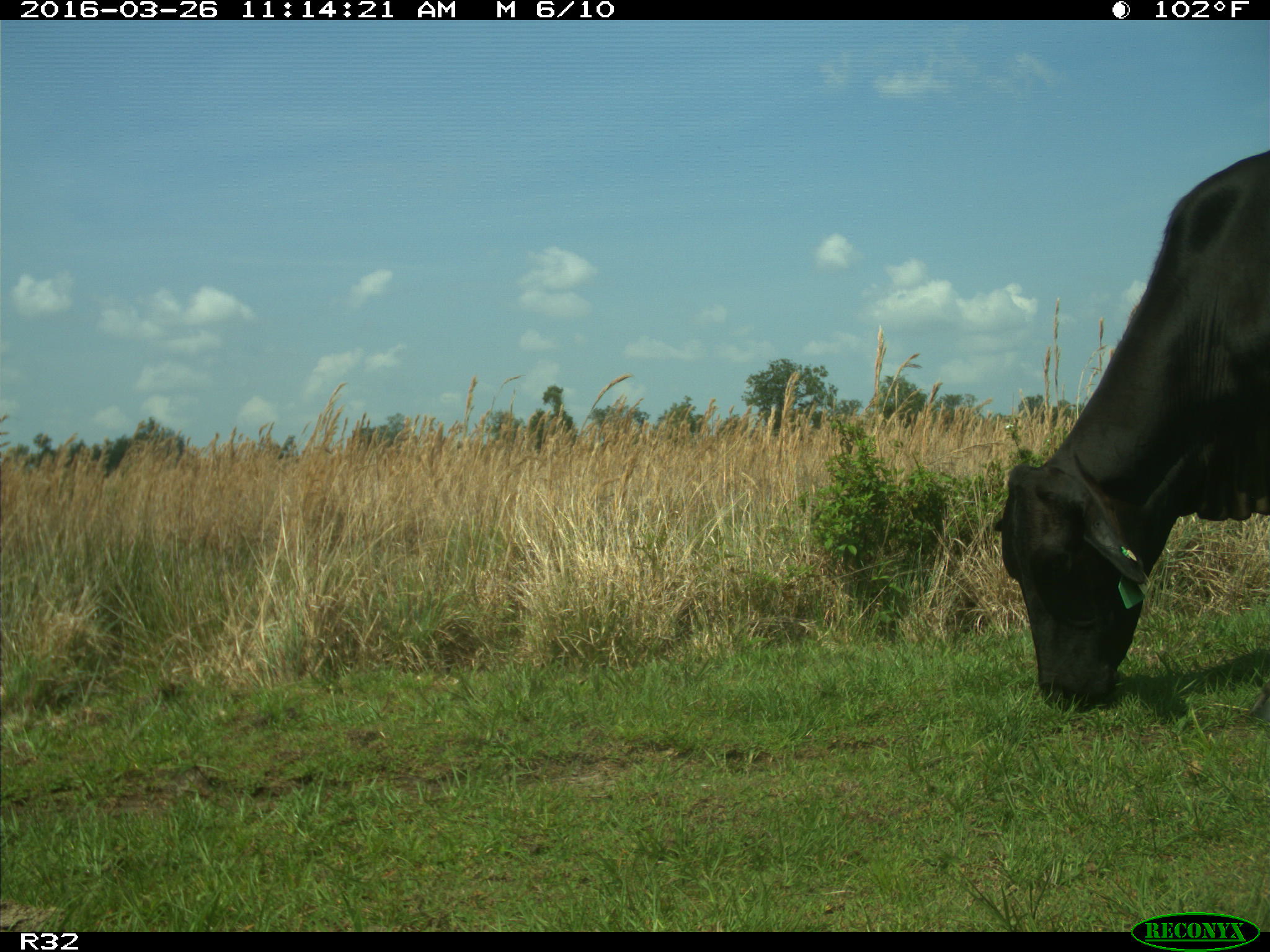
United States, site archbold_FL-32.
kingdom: Animalia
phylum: Chordata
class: Mammalia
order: Artiodactyla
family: Bovidae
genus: Bos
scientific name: Bos taurus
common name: domestic cow